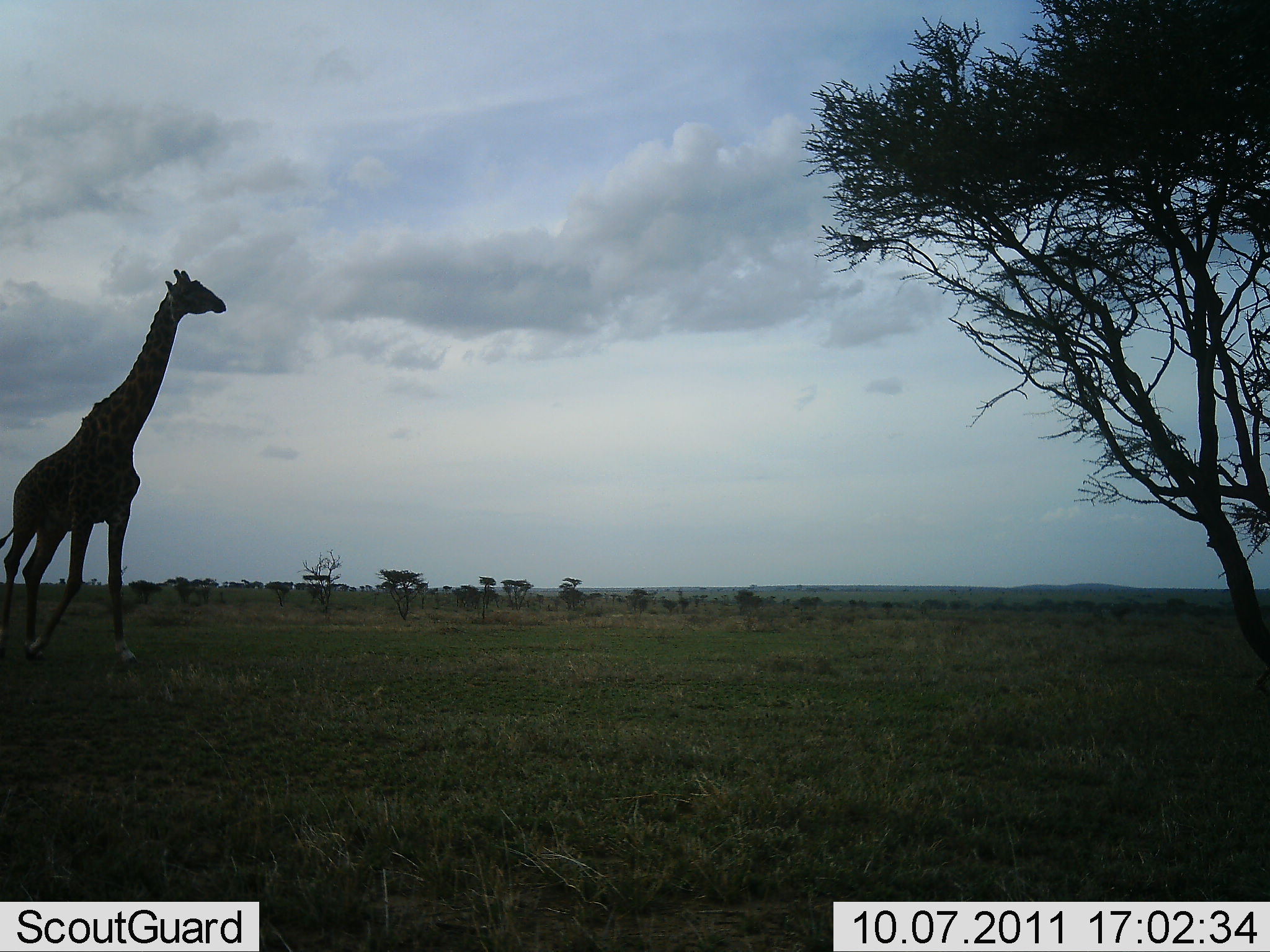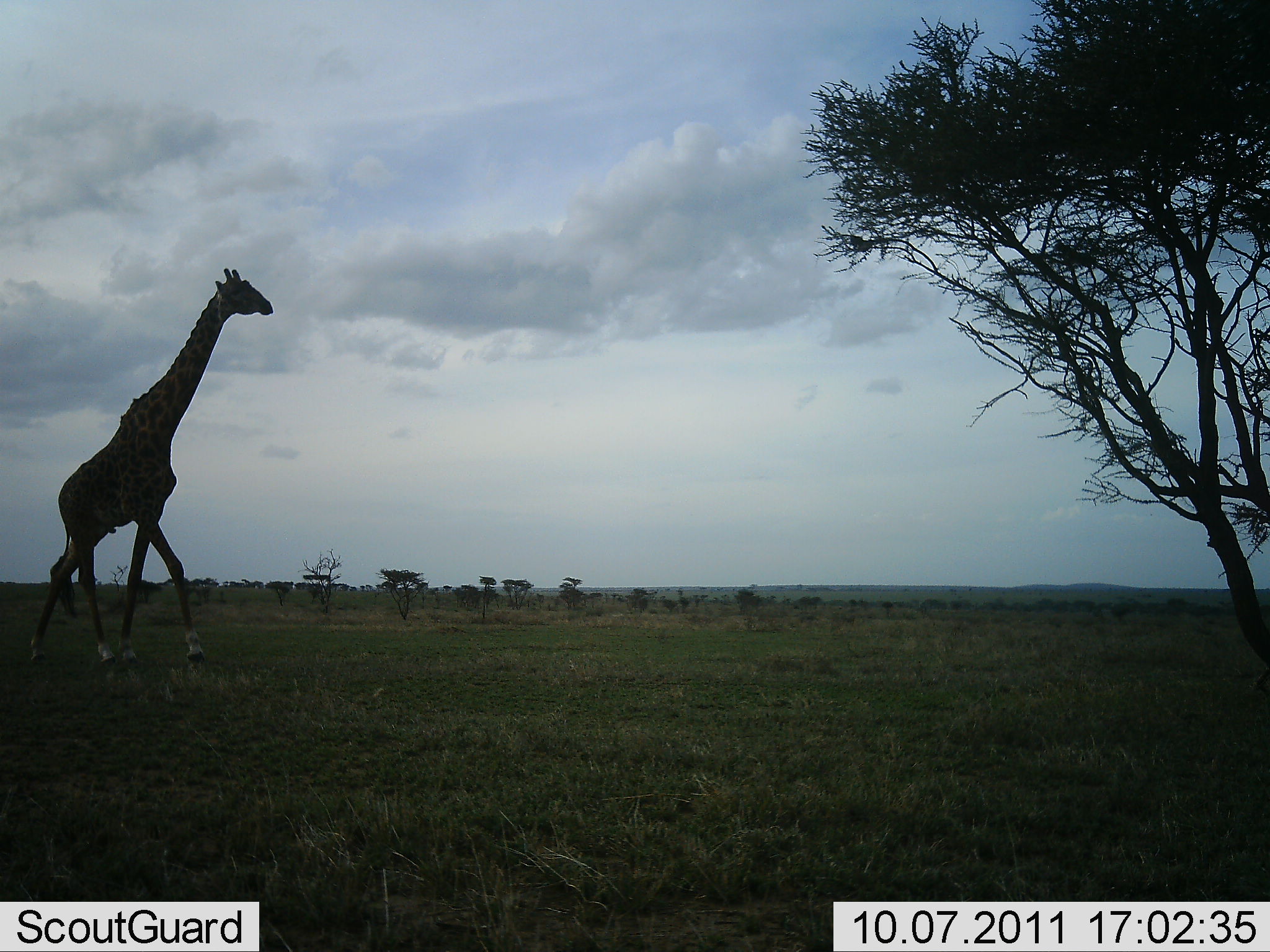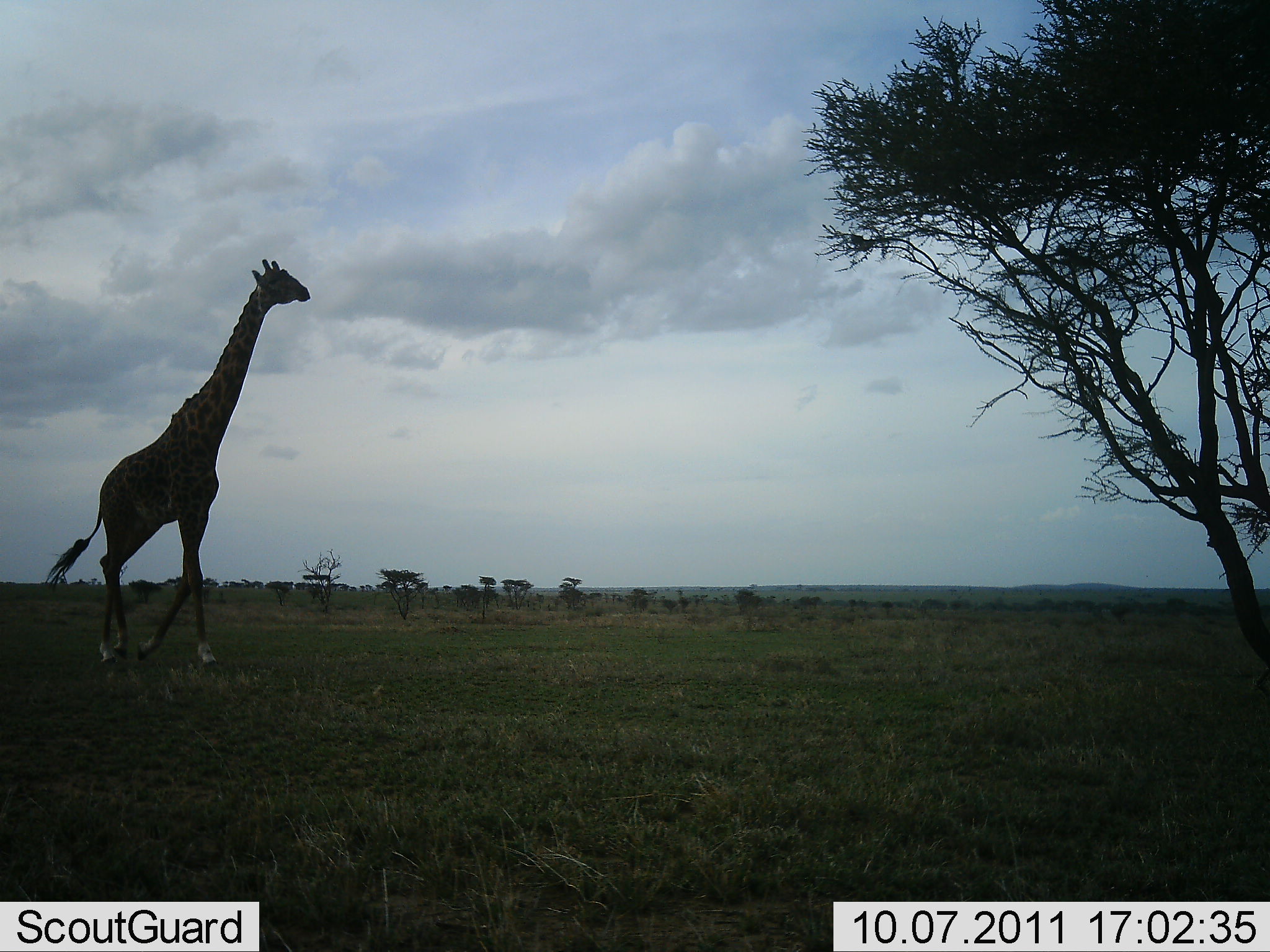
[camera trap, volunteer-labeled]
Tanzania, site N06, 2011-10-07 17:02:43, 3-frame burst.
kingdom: Animalia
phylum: Chordata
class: Mammalia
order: Artiodactyla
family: Giraffidae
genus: Giraffa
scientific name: Giraffa camelopardalis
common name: giraffe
Giraffe (Giraffa camelopardalis), count 1. Behavior (volunteer vote fractions): standing 0%, resting 0%, moving 100%, interacting 0%. Young present (vote fraction): 0%. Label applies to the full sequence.